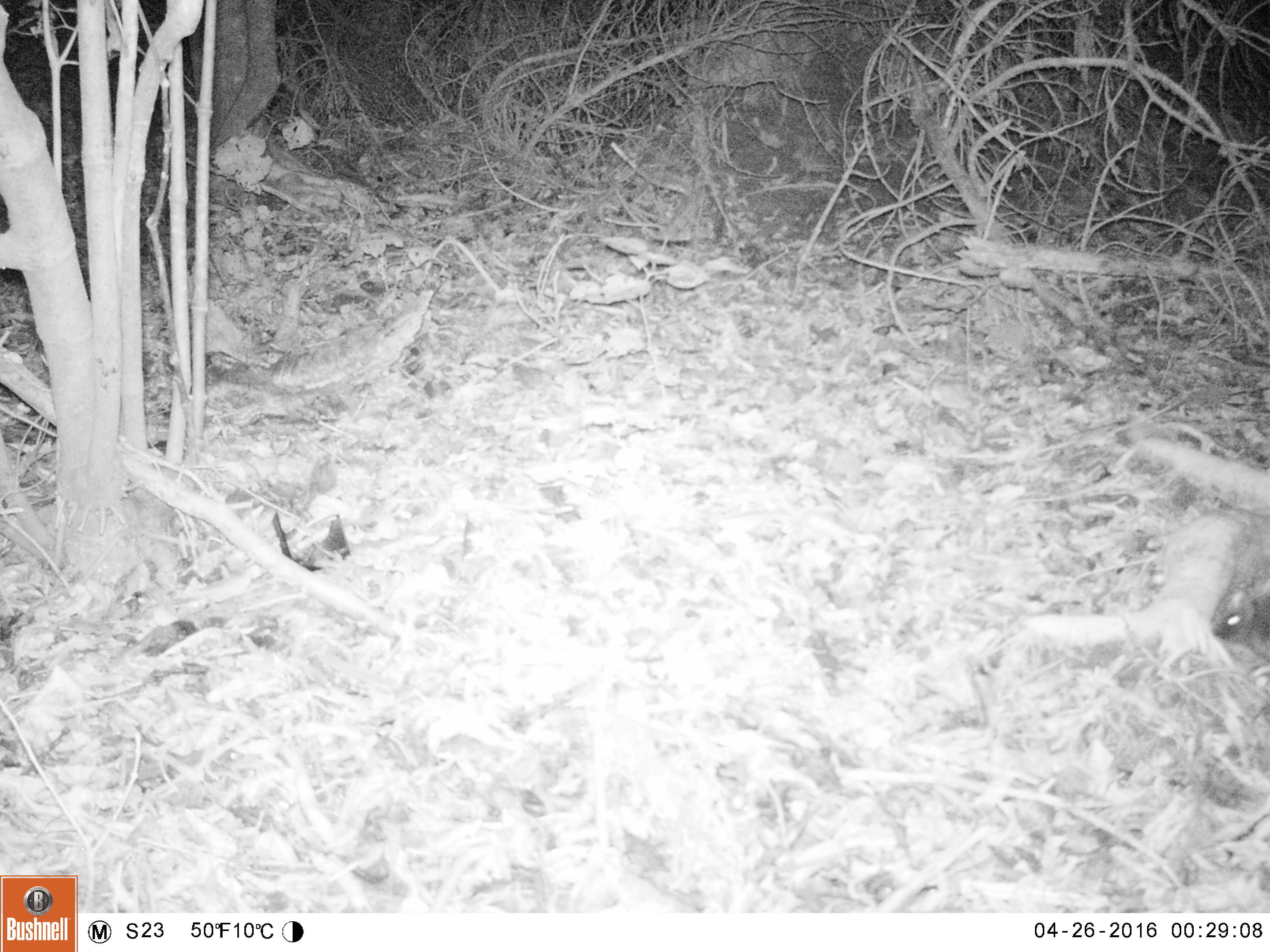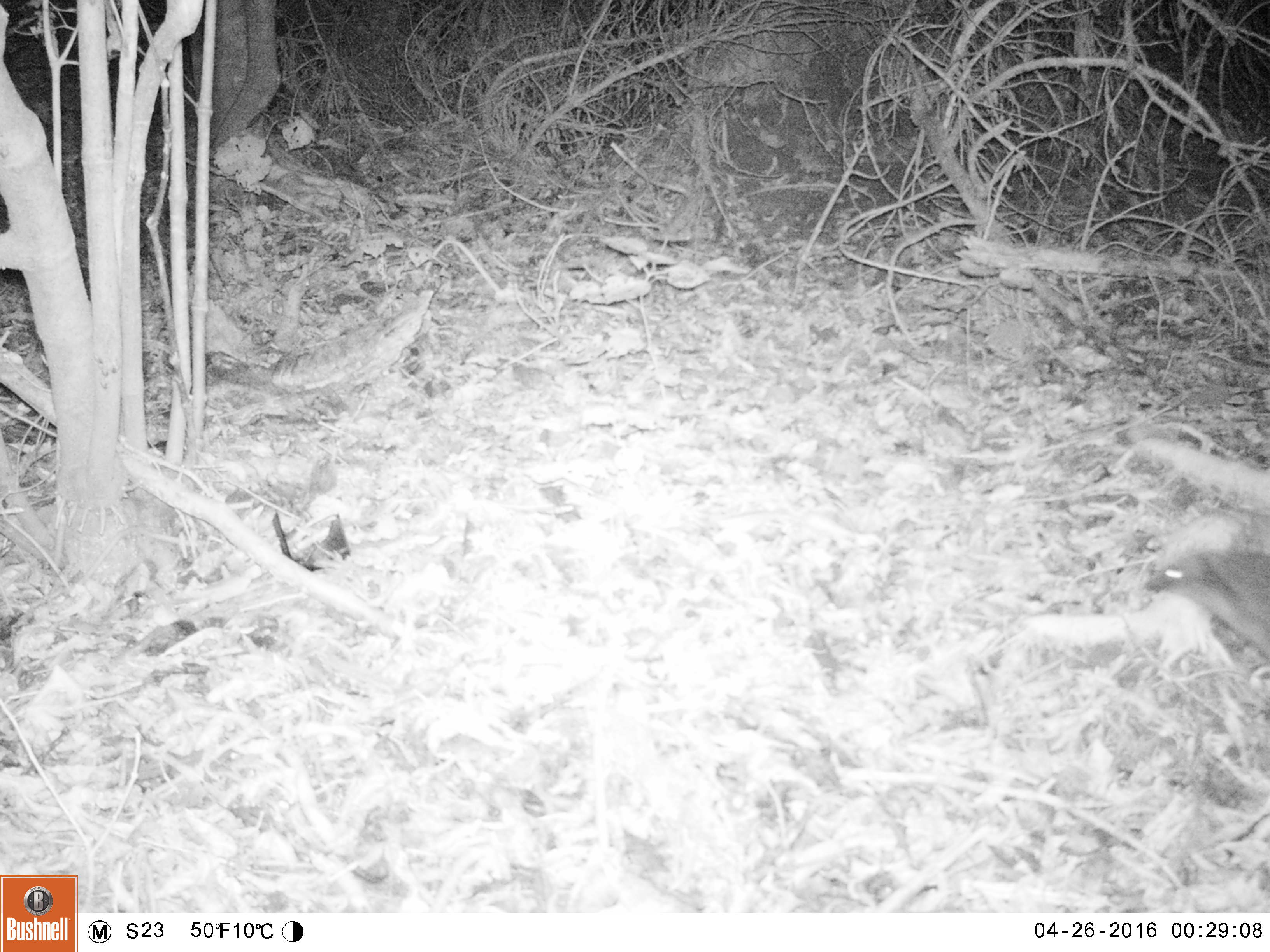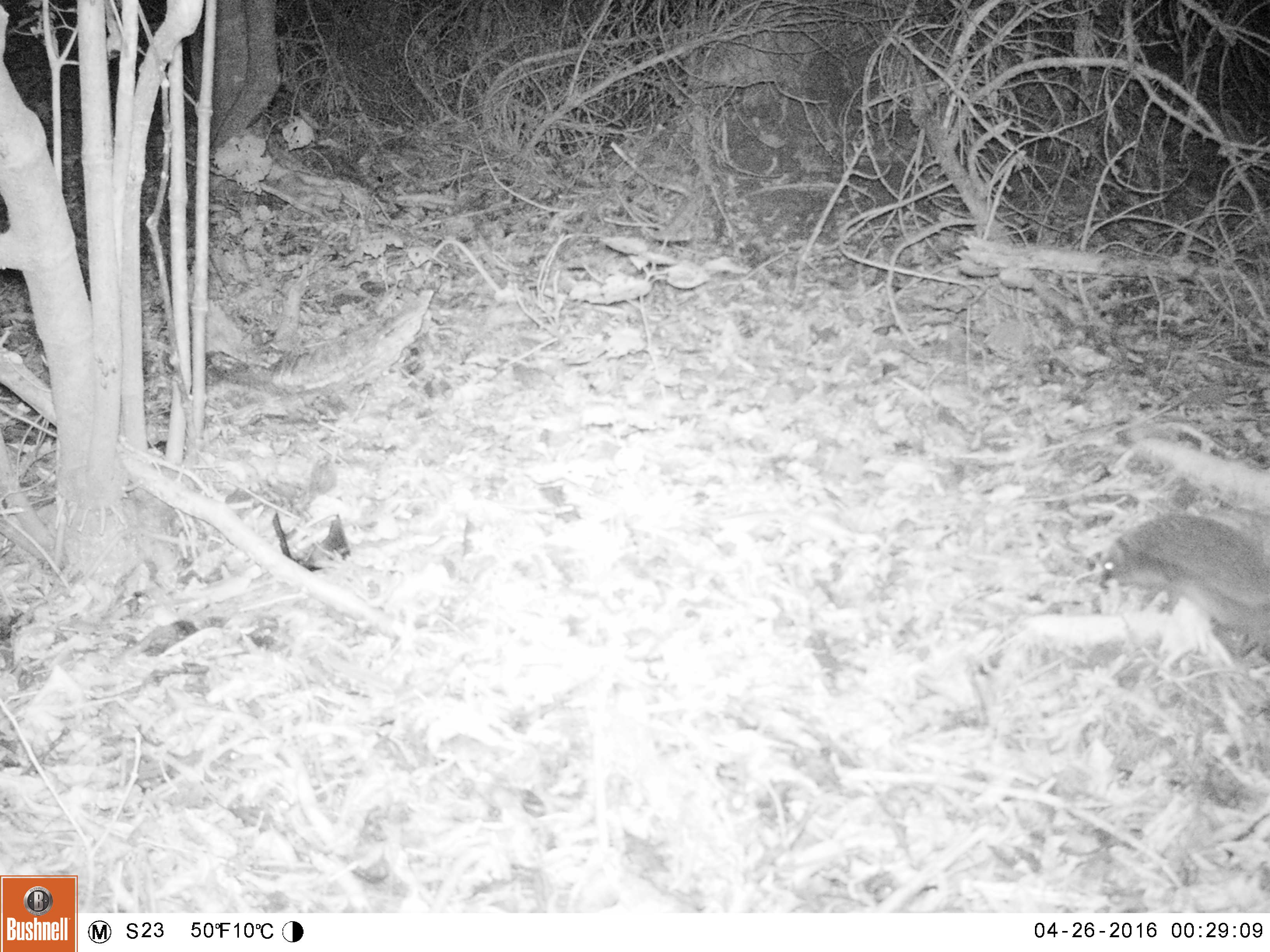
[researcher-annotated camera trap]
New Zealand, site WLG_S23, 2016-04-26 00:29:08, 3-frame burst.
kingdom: Animalia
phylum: Chordata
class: Mammalia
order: Eulipotyphla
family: Erinaceidae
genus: Erinaceus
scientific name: Erinaceus europaeus europaeus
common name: european hedgehog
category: hedgehog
Hedgehog (european hedgehog) (Erinaceus europaeus europaeus).